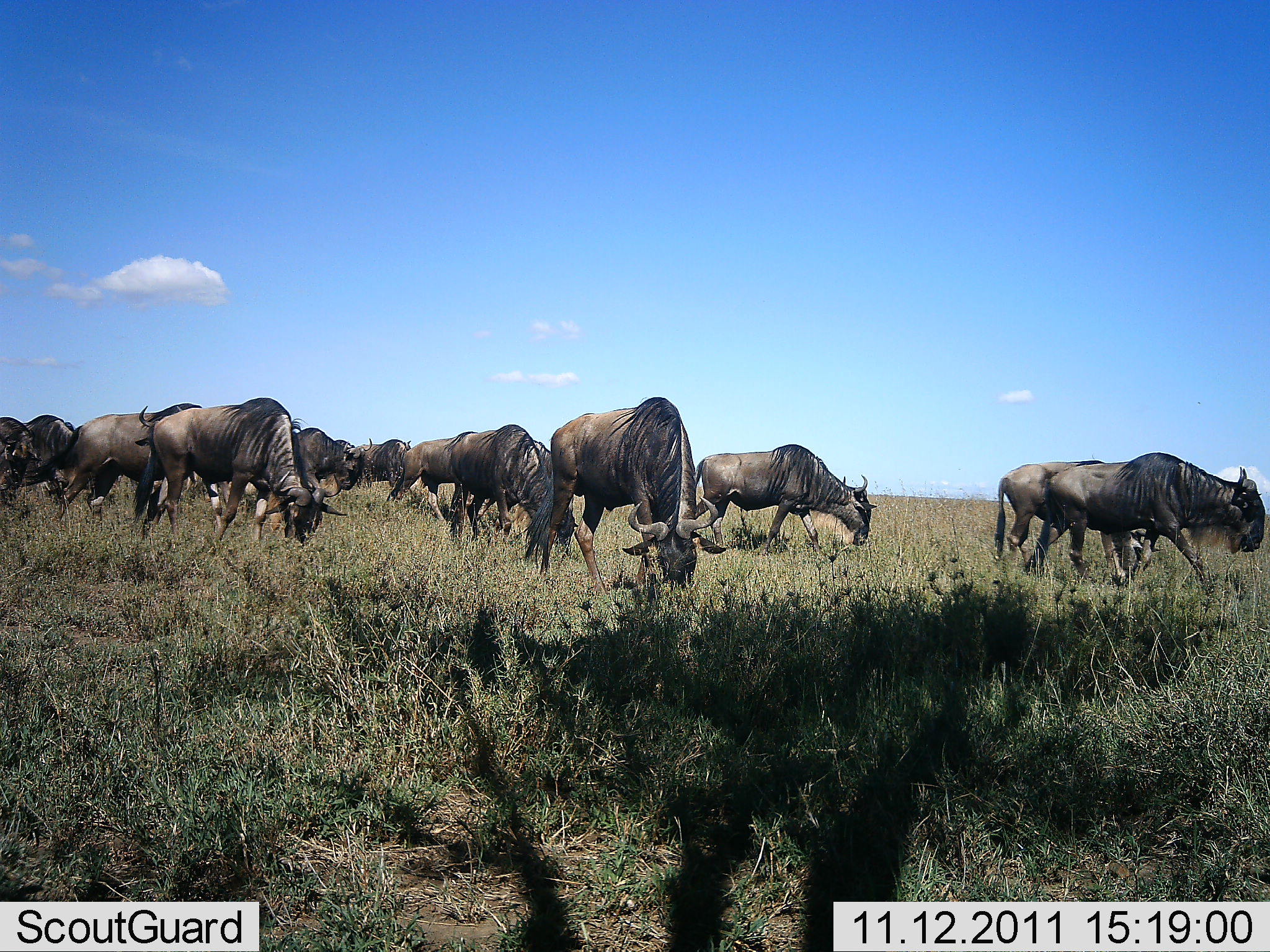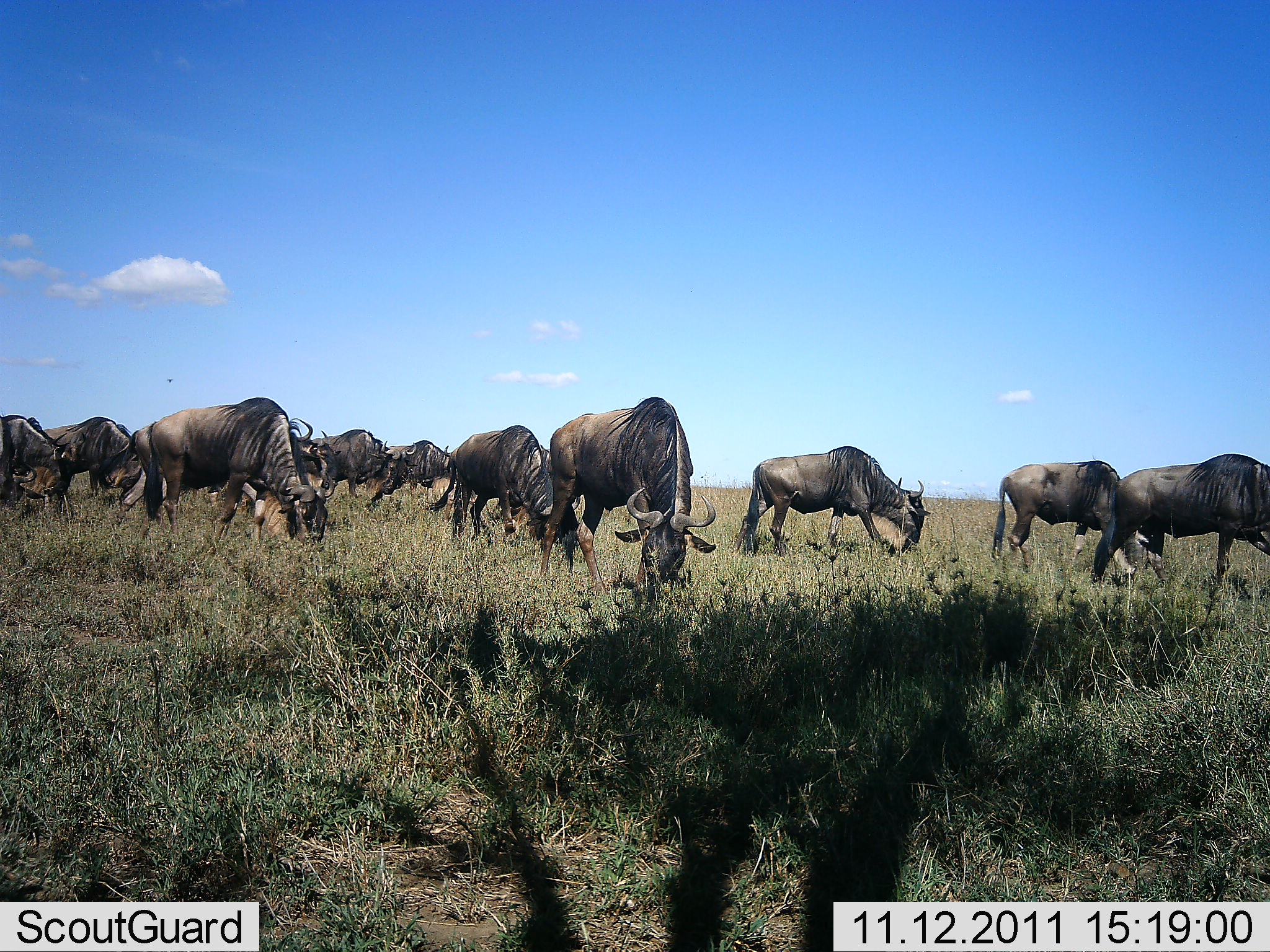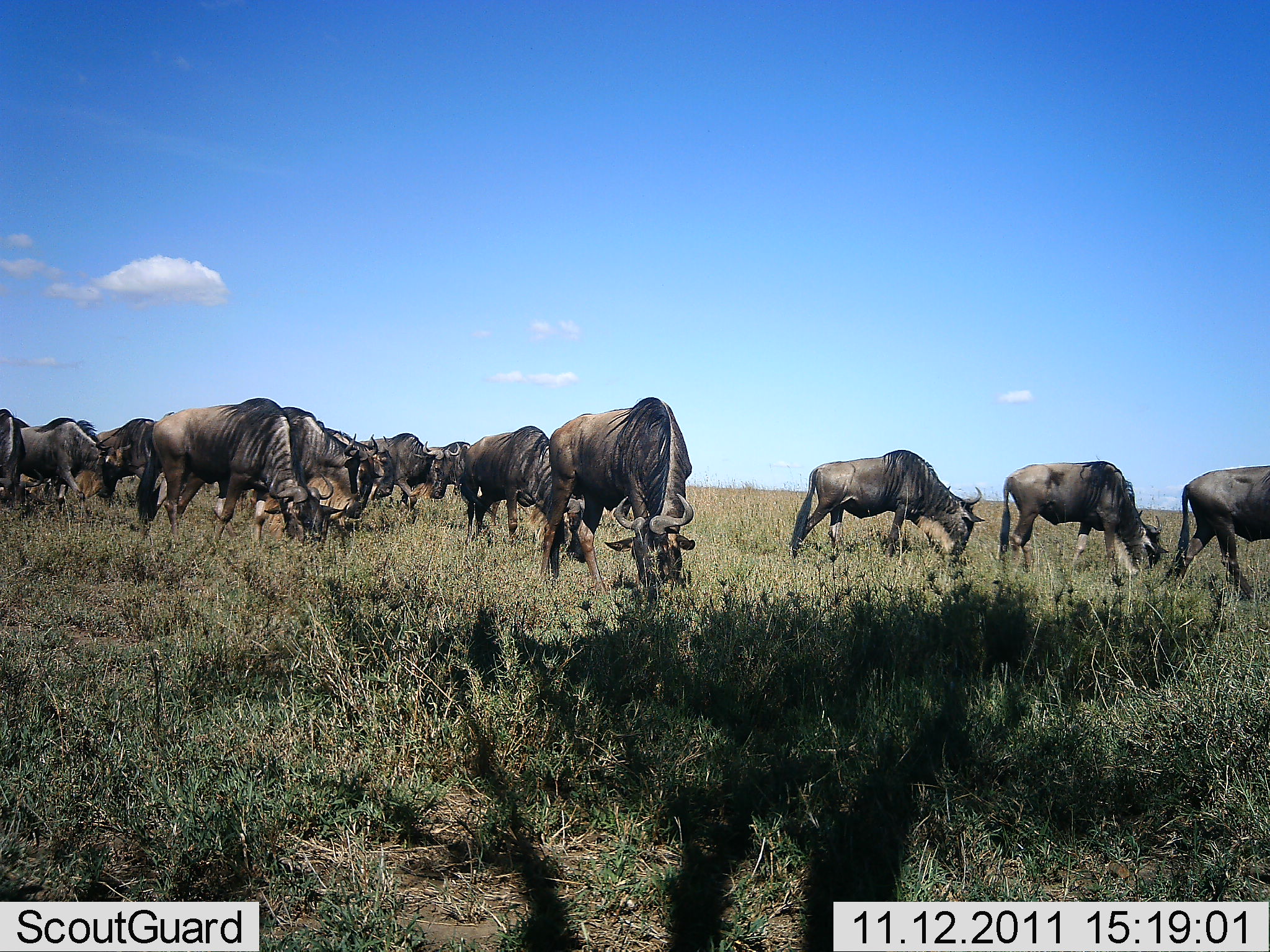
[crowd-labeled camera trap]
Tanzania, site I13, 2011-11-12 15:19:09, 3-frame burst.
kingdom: Animalia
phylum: Chordata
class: Mammalia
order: Artiodactyla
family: Bovidae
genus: Connochaetes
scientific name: Connochaetes taurinus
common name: blue wildebeest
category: wildebeest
Wildebeest (blue wildebeest) (Connochaetes taurinus), count 11-50. Behavior (volunteer vote fractions): standing 69%, resting 0%, moving 62%, interacting 0%. Young present (vote fraction): 0%. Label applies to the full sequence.